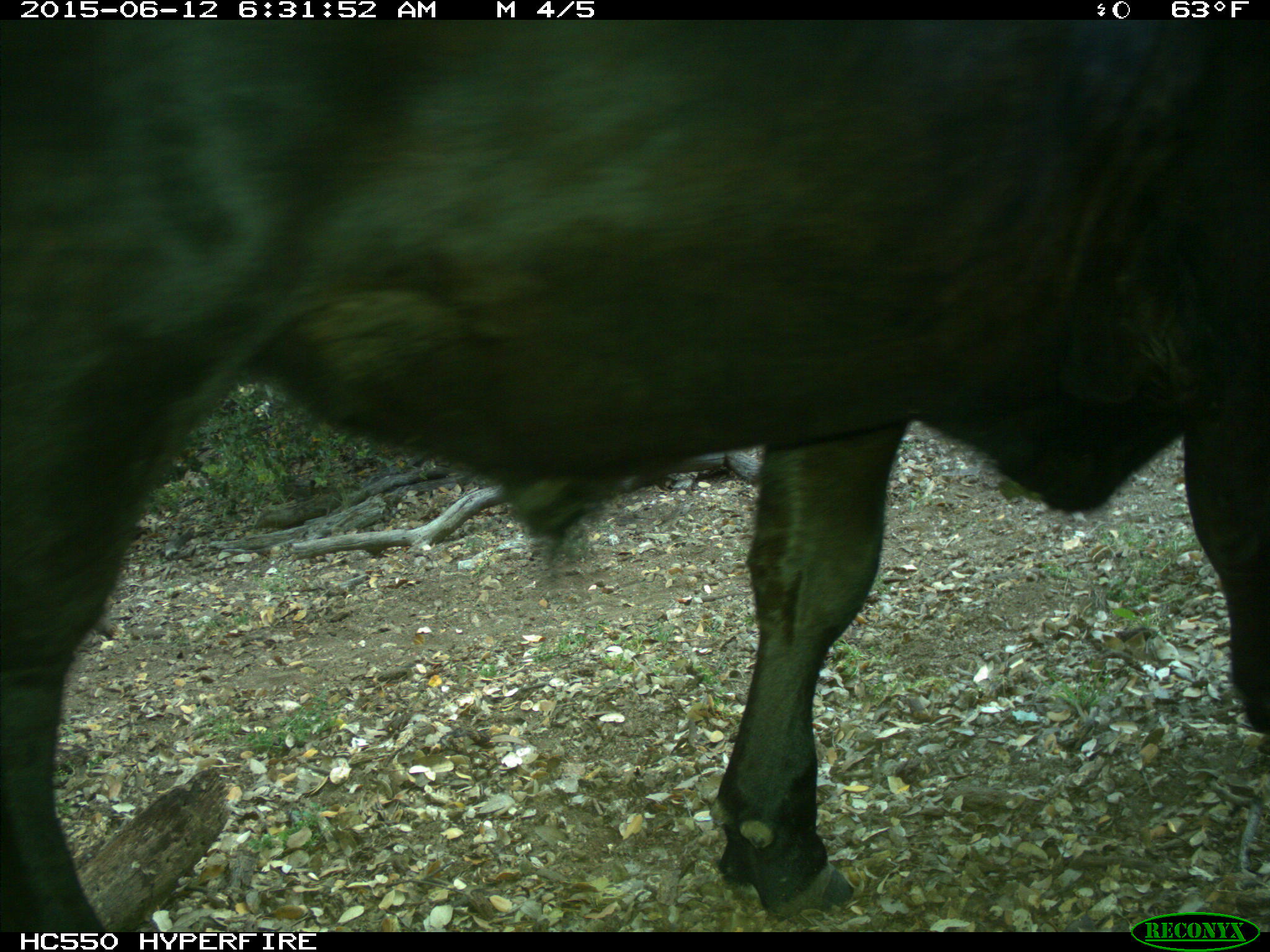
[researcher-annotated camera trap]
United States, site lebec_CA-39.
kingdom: Animalia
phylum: Chordata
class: Mammalia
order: Artiodactyla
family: Bovidae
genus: Bos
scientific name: Bos taurus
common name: domestic cow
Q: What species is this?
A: Bos taurus (domestic cow).